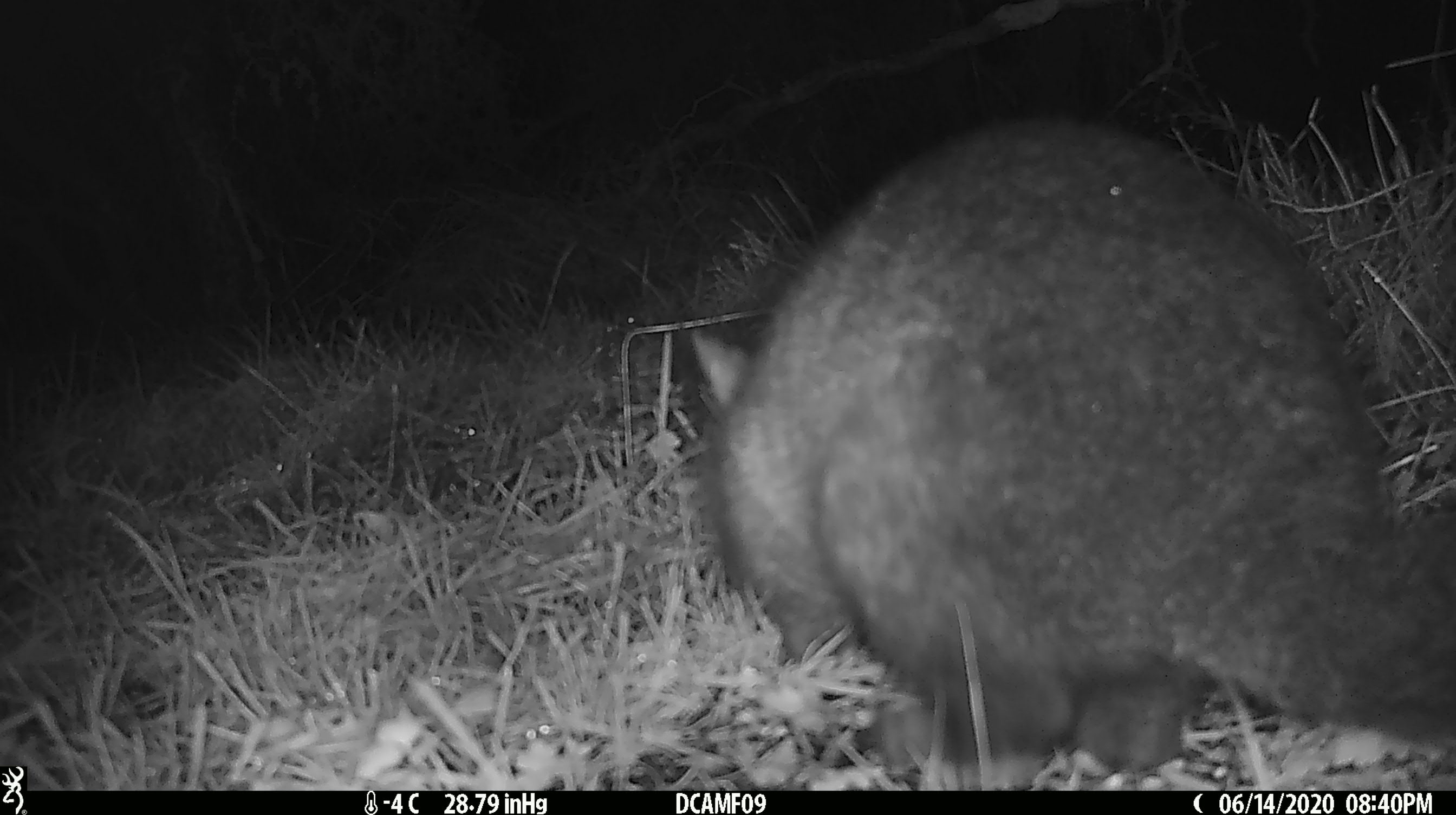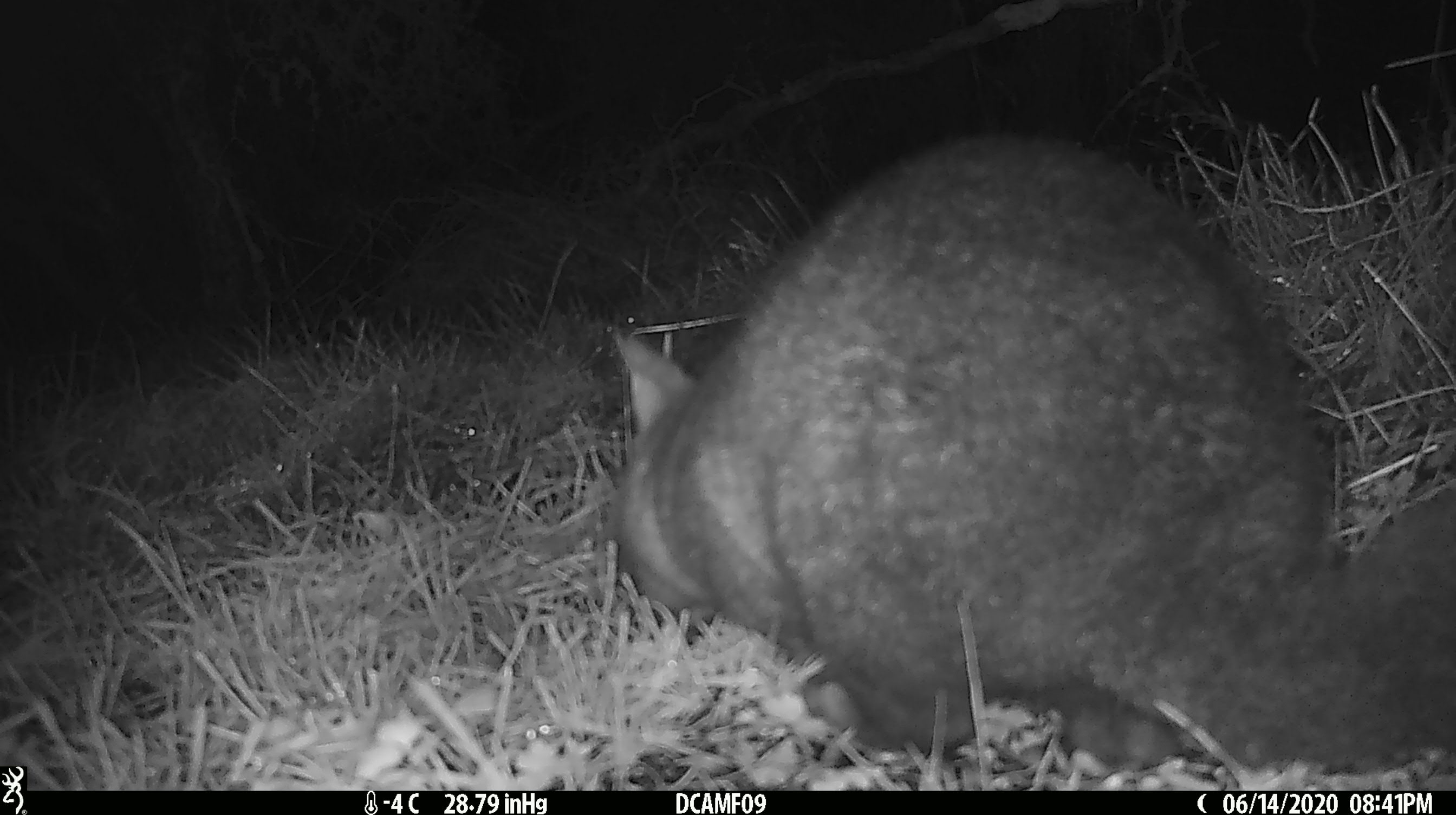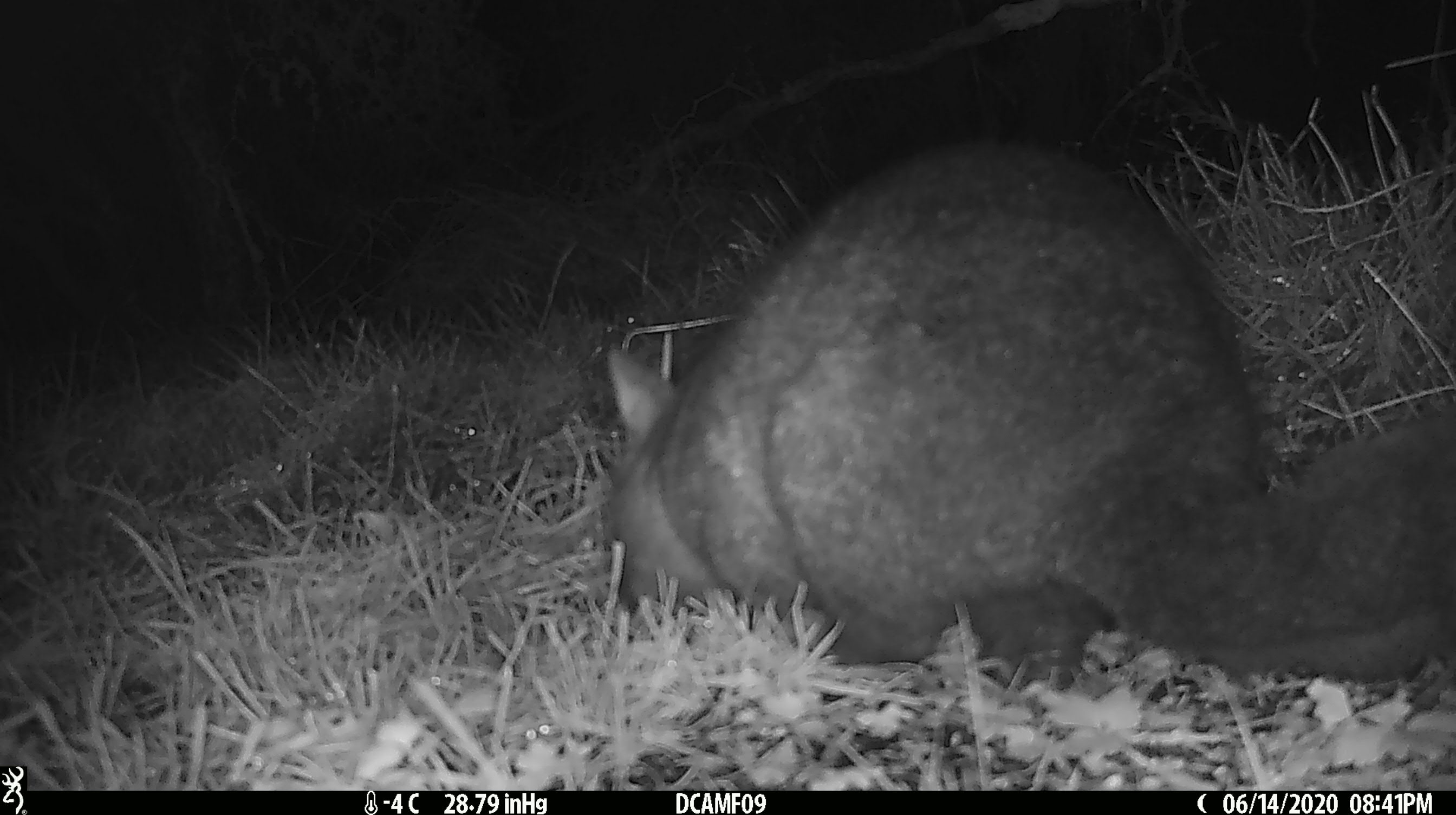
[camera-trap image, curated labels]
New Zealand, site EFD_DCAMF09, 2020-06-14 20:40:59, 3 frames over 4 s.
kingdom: Animalia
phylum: Chordata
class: Mammalia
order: Diprotodontia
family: Phalangeridae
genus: Trichosurus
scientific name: Trichosurus vulpecula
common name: common brushtail possum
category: possum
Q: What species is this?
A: Possum (common brushtail possum) (Trichosurus vulpecula).